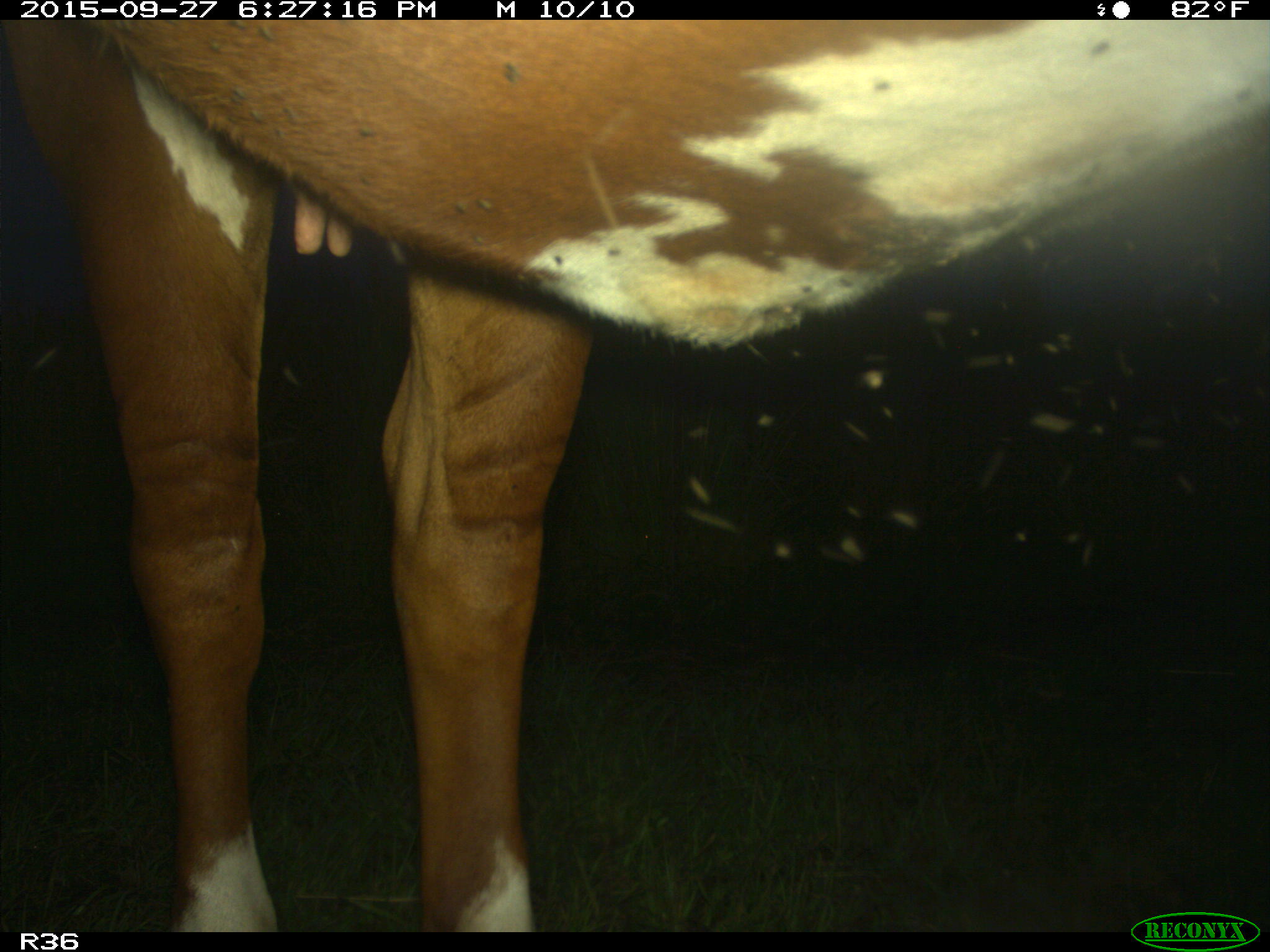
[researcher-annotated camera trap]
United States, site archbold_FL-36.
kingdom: Animalia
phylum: Chordata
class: Mammalia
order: Artiodactyla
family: Bovidae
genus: Bos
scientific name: Bos taurus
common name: domestic cow